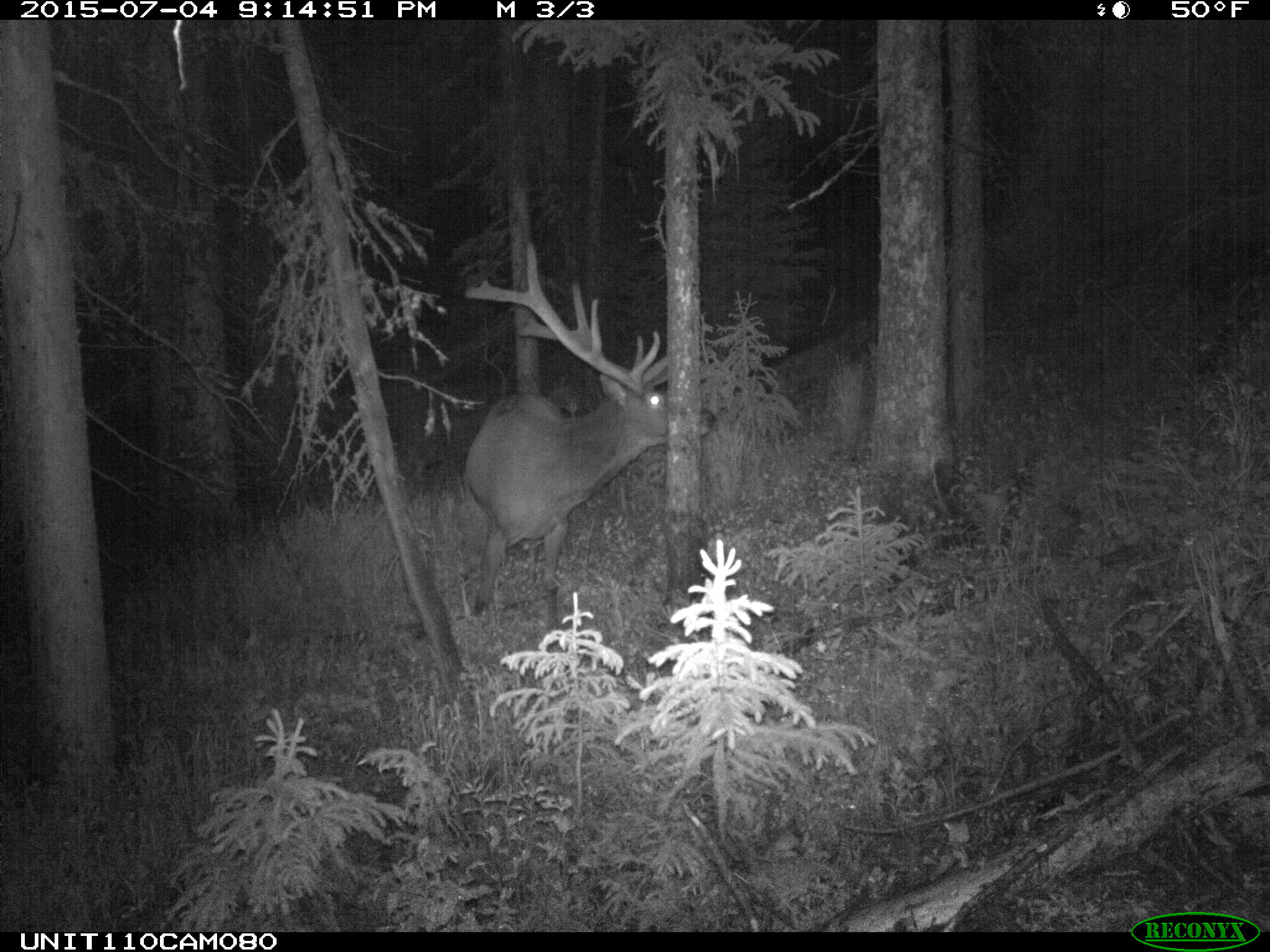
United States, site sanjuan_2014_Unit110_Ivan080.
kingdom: Animalia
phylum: Chordata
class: Mammalia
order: Artiodactyla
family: Cervidae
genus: Cervus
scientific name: Cervus elaphus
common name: red deer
Cervus elaphus (red deer).